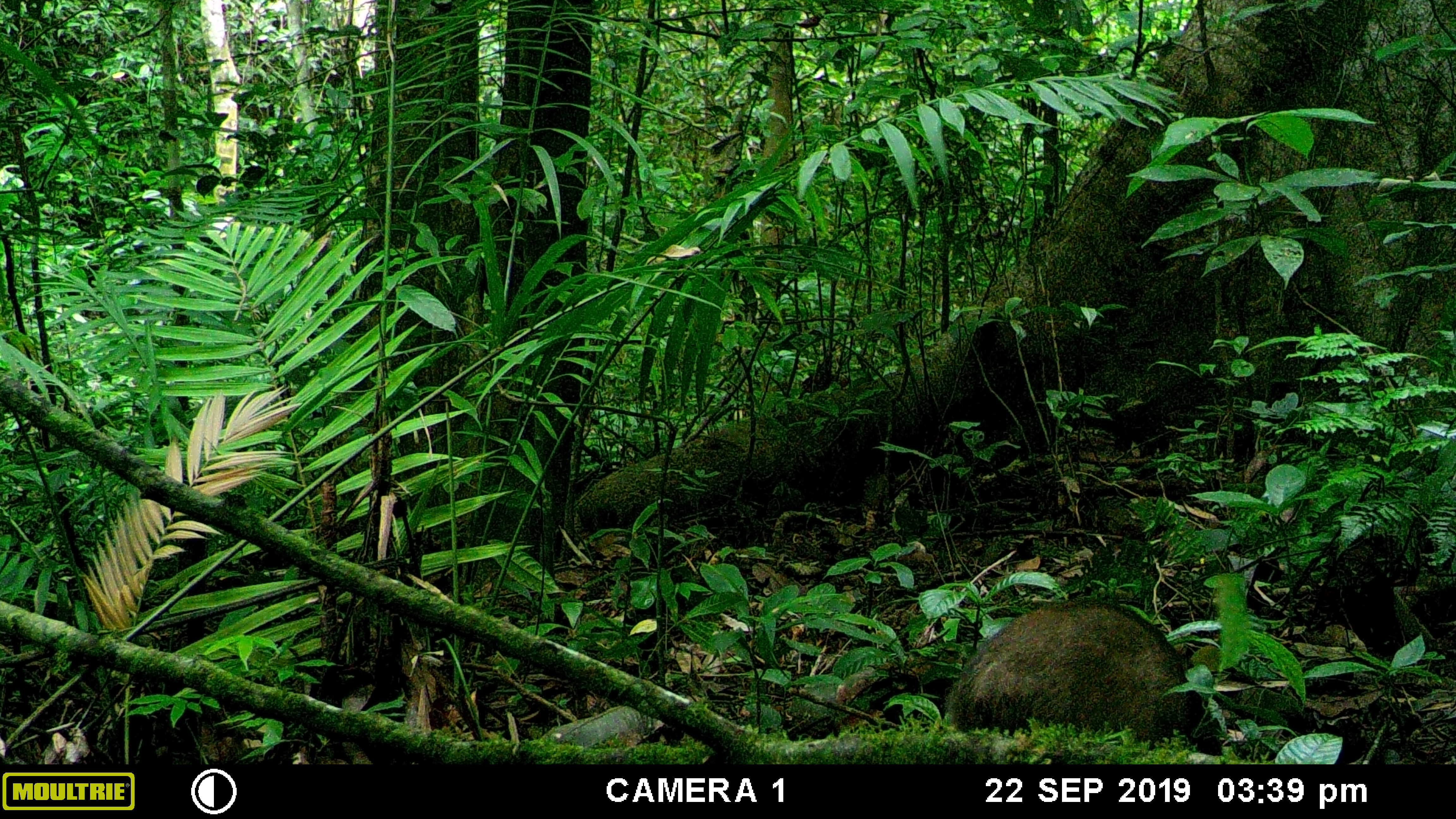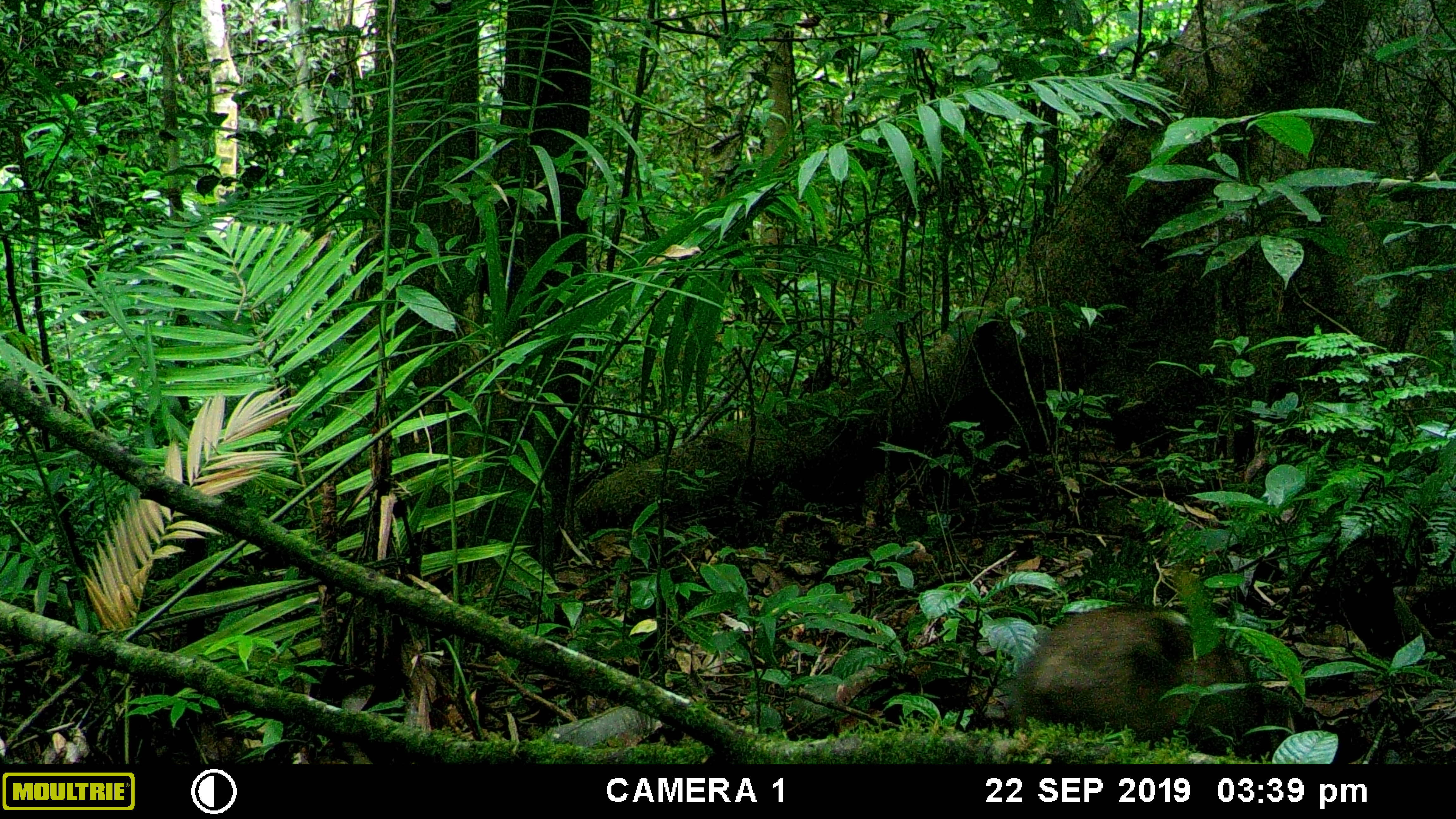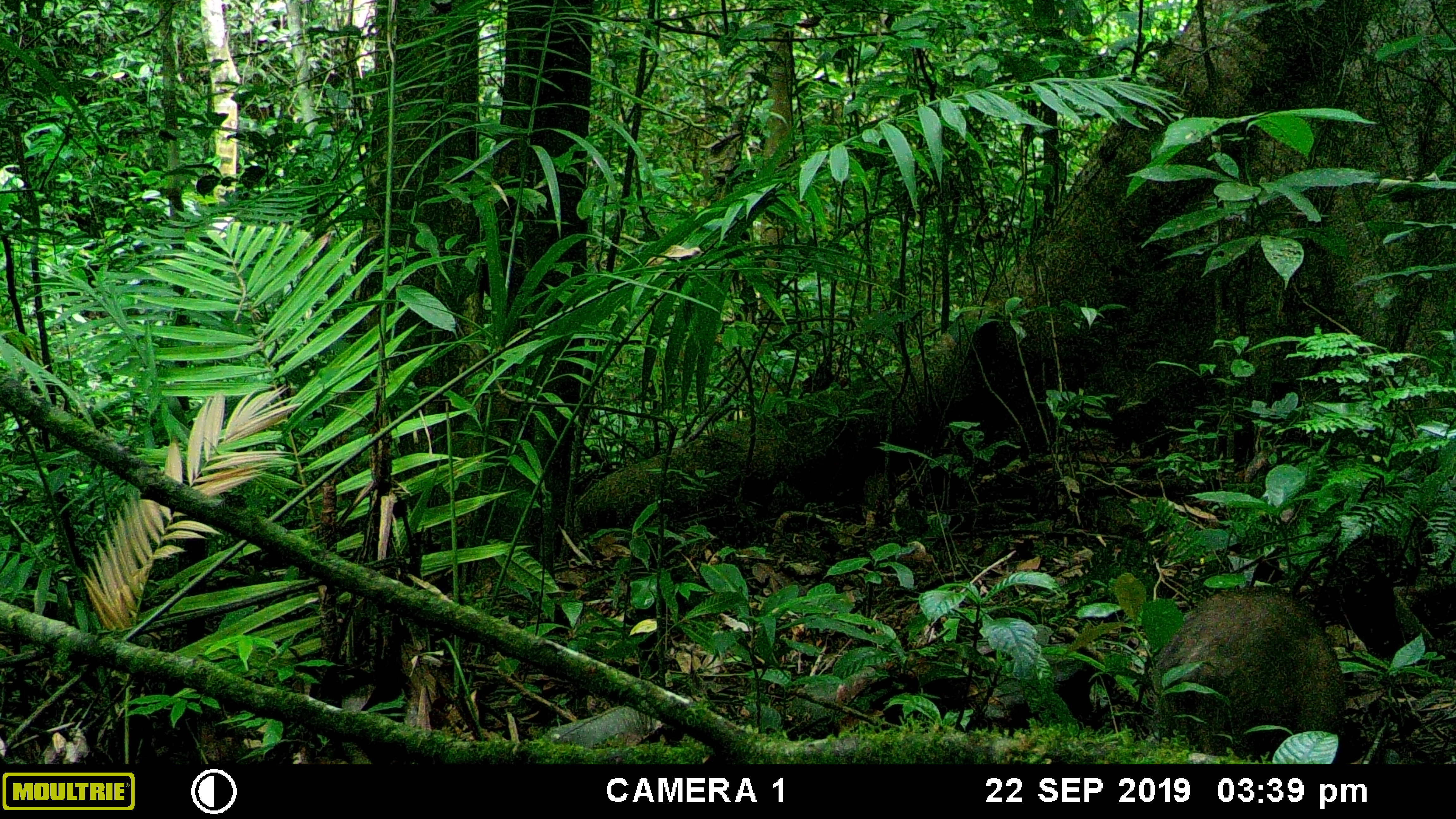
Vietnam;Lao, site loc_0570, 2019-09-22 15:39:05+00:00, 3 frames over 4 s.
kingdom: Animalia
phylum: Chordata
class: Mammalia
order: Artiodactyla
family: Suidae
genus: Sus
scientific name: Sus scrofa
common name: eurasian wild pig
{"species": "eurasian wild pig (Sus scrofa)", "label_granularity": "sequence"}